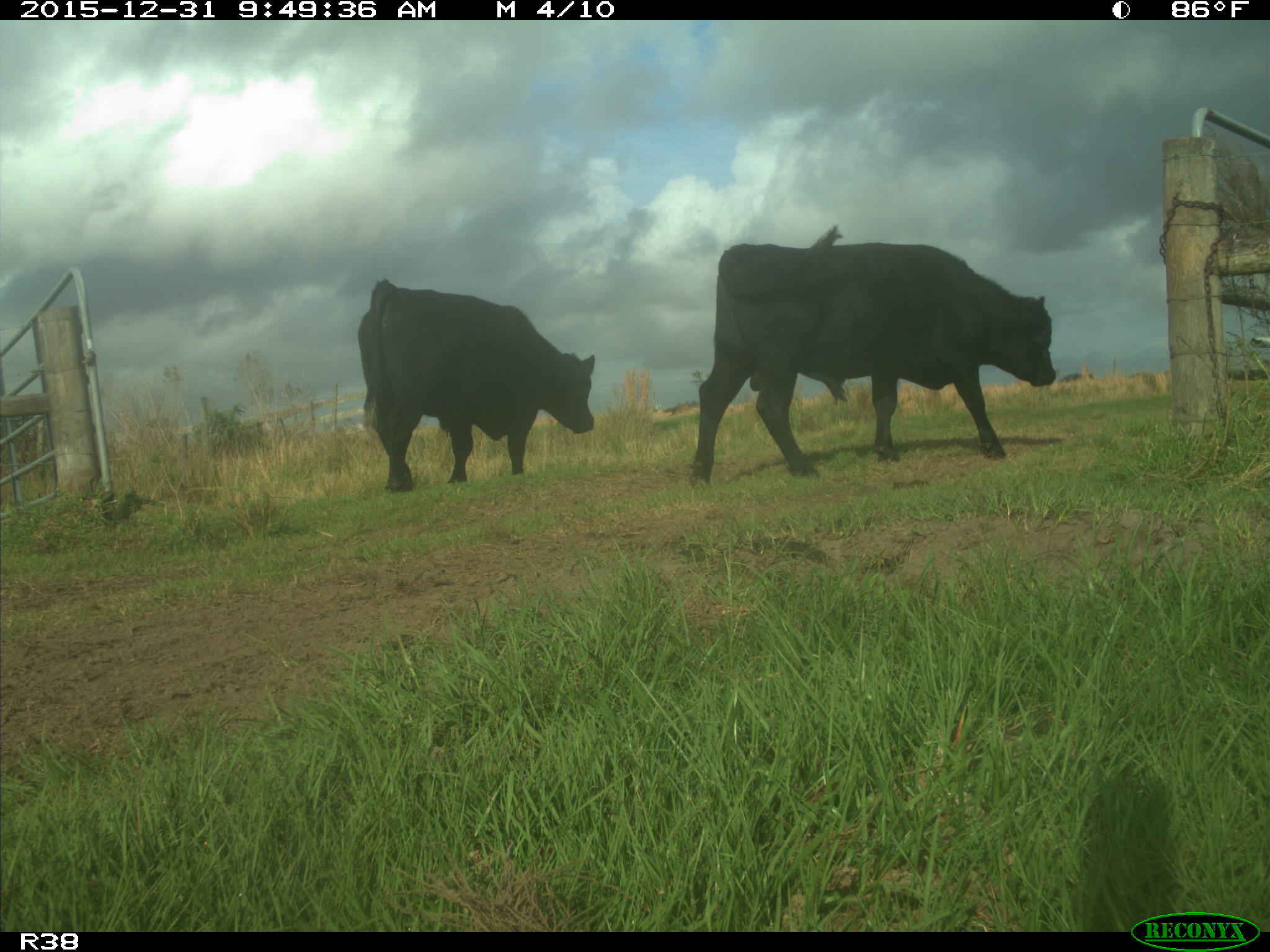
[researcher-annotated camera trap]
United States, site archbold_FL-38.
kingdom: Animalia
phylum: Chordata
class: Mammalia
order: Artiodactyla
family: Bovidae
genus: Bos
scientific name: Bos taurus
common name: domestic cow